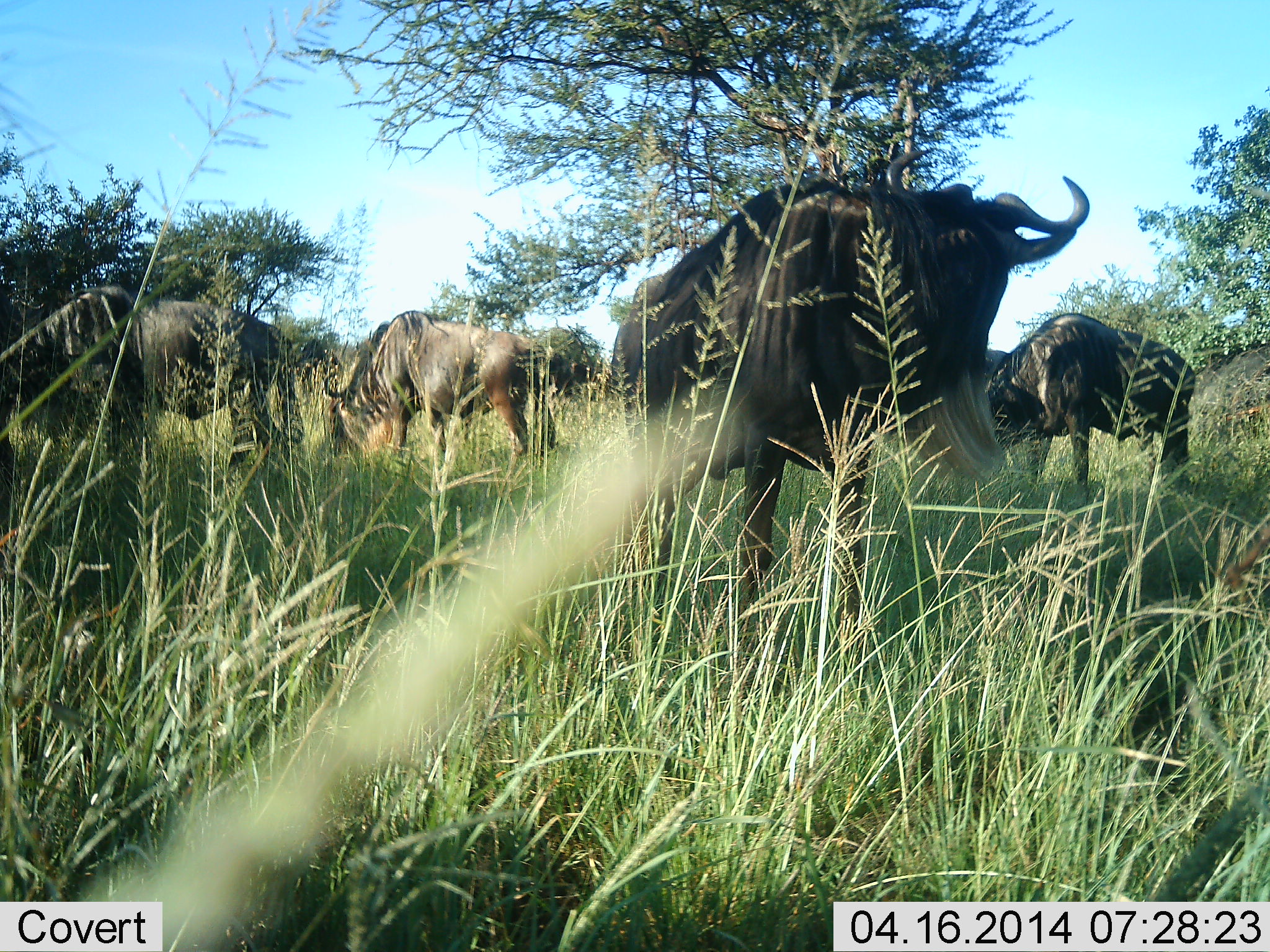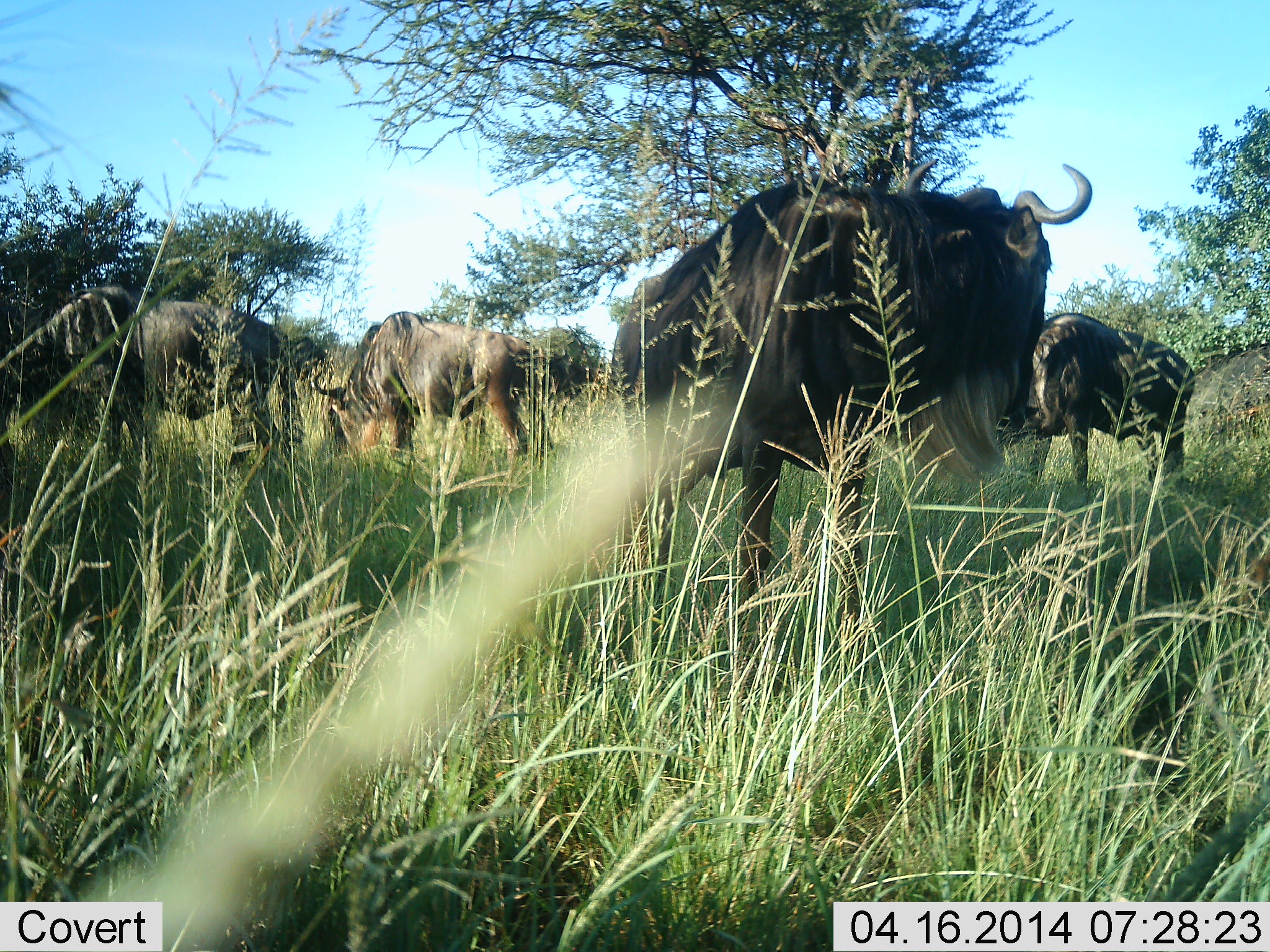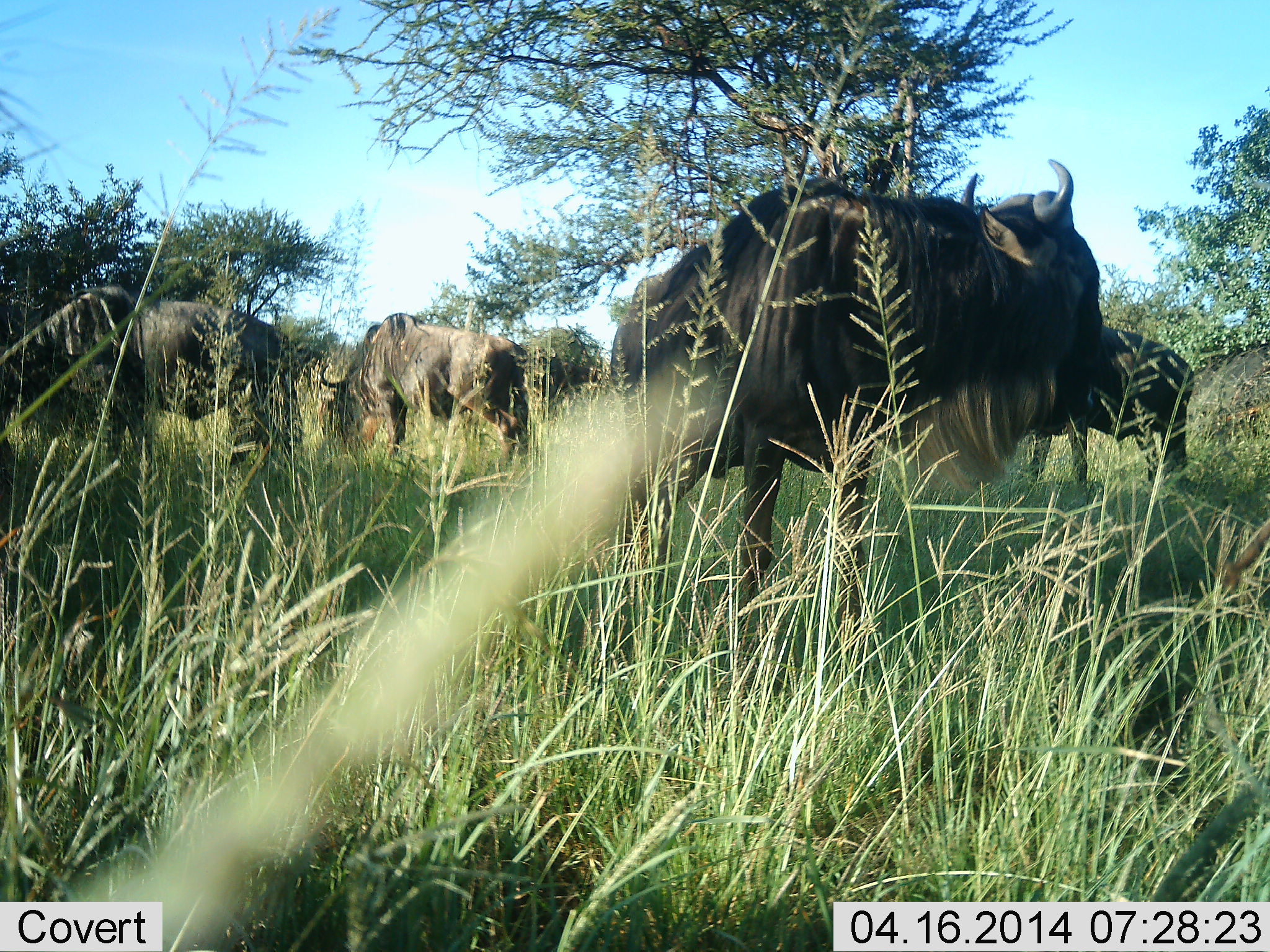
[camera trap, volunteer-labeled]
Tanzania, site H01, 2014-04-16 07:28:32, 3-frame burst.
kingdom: Animalia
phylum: Chordata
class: Mammalia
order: Artiodactyla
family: Bovidae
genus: Connochaetes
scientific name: Connochaetes taurinus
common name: blue wildebeest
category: wildebeest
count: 4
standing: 68%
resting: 0%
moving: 12%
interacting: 0%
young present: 0%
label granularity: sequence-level